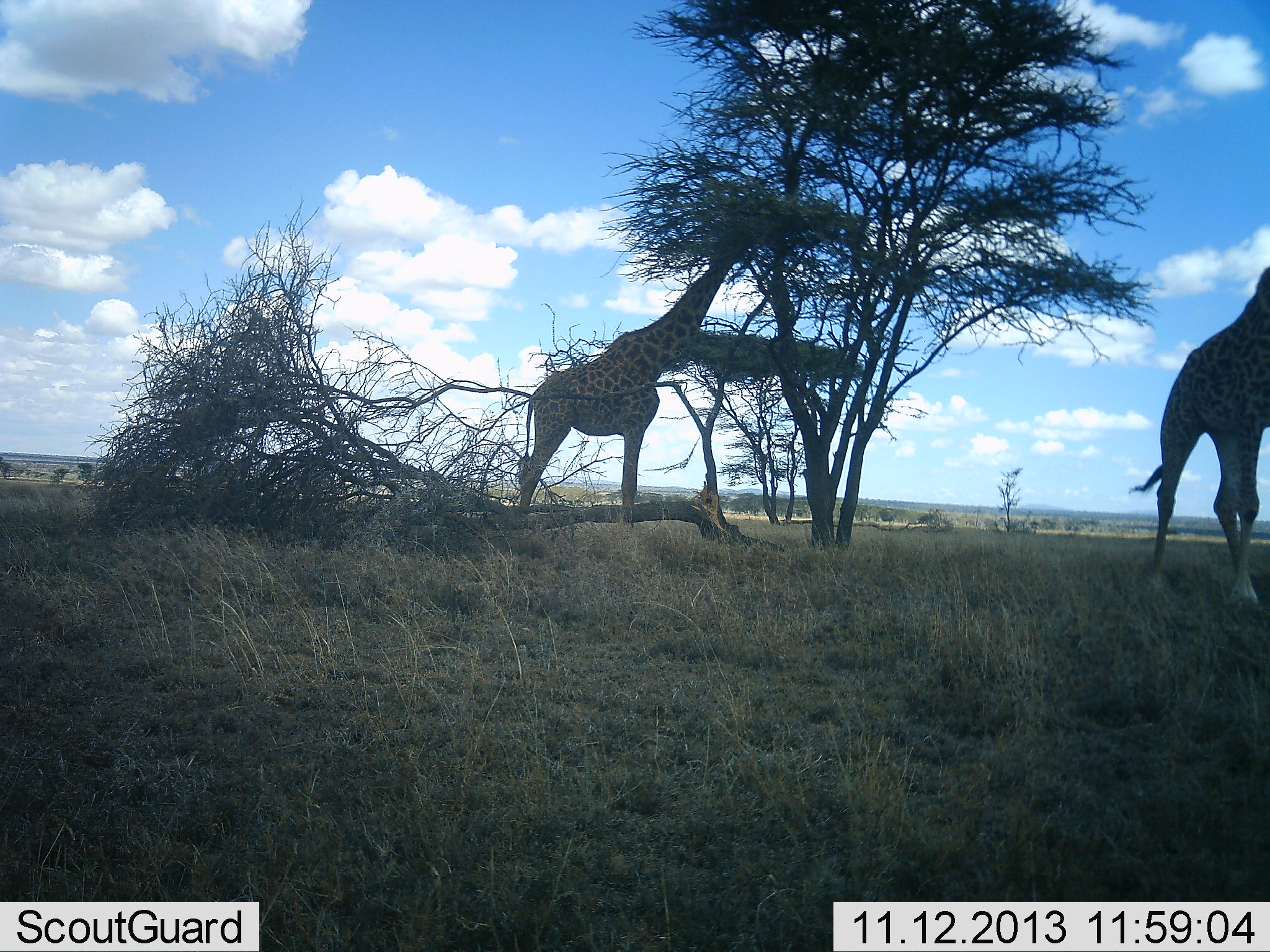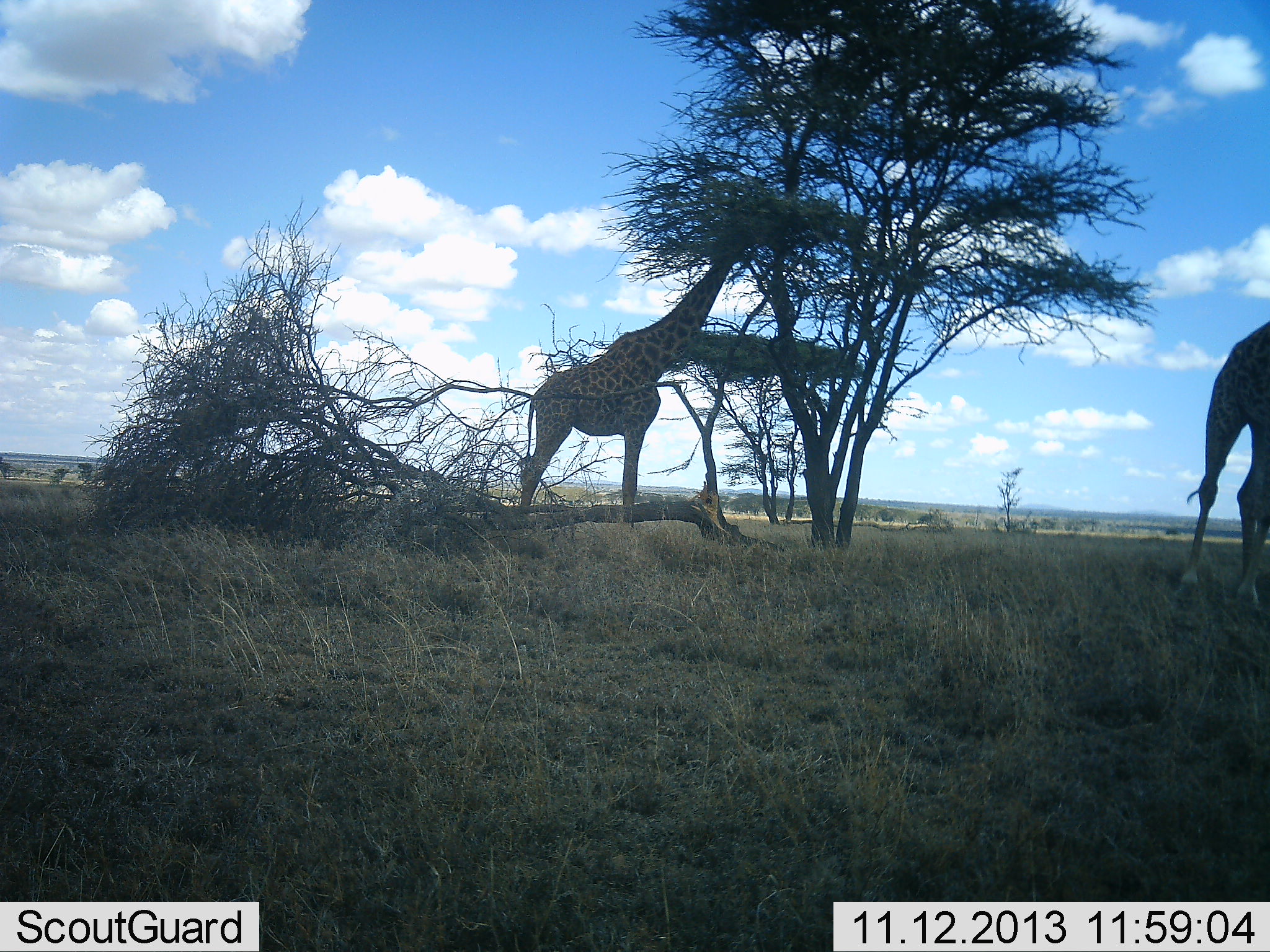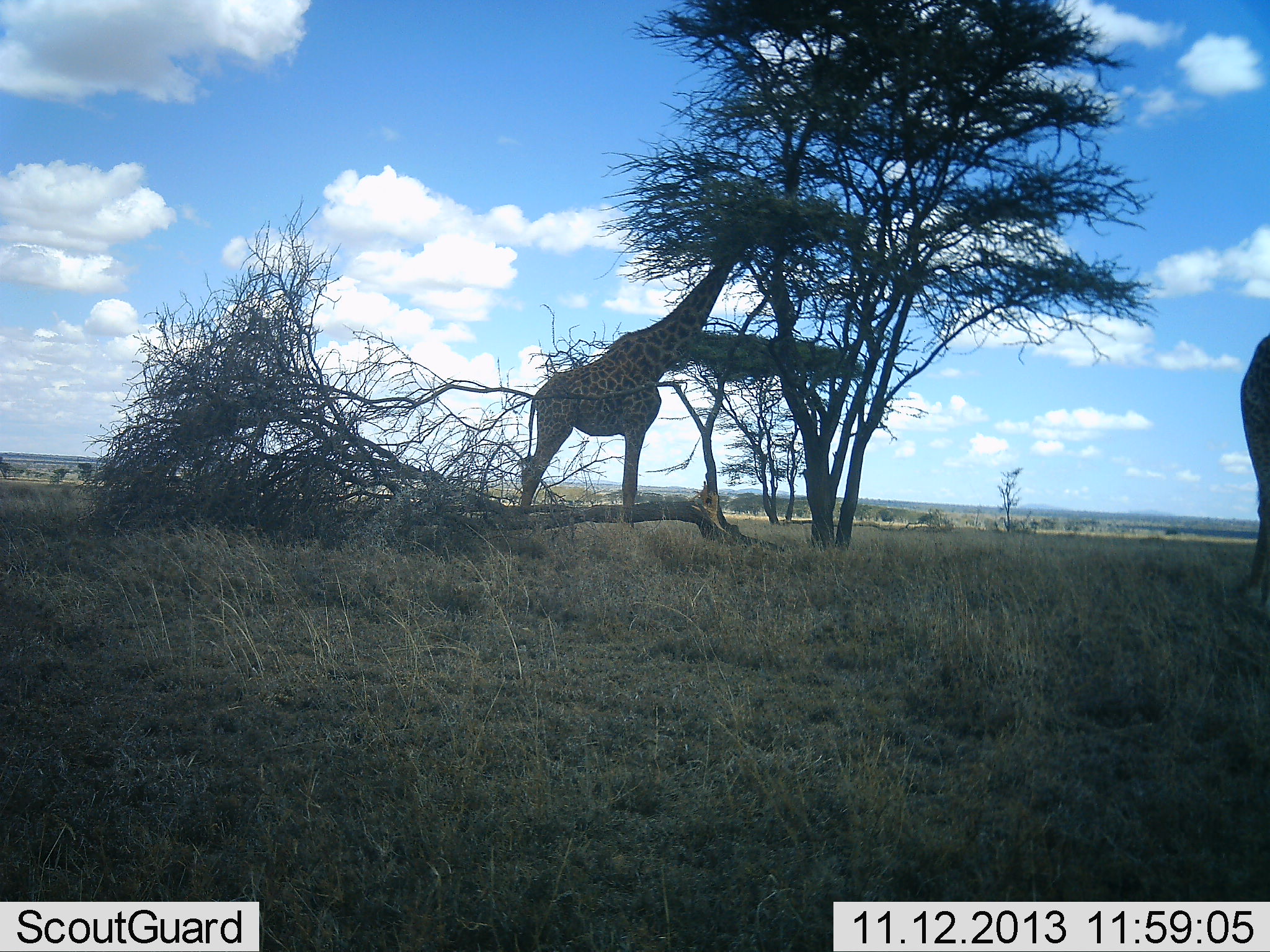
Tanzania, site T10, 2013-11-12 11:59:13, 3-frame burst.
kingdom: Animalia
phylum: Chordata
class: Mammalia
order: Artiodactyla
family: Giraffidae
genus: Giraffa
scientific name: Giraffa camelopardalis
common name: giraffe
Giraffe (Giraffa camelopardalis), count 2. Behavior (volunteer vote fractions): standing 17%, resting 0%, moving 70%, interacting 0%. Young present (vote fraction): 0%. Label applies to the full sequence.